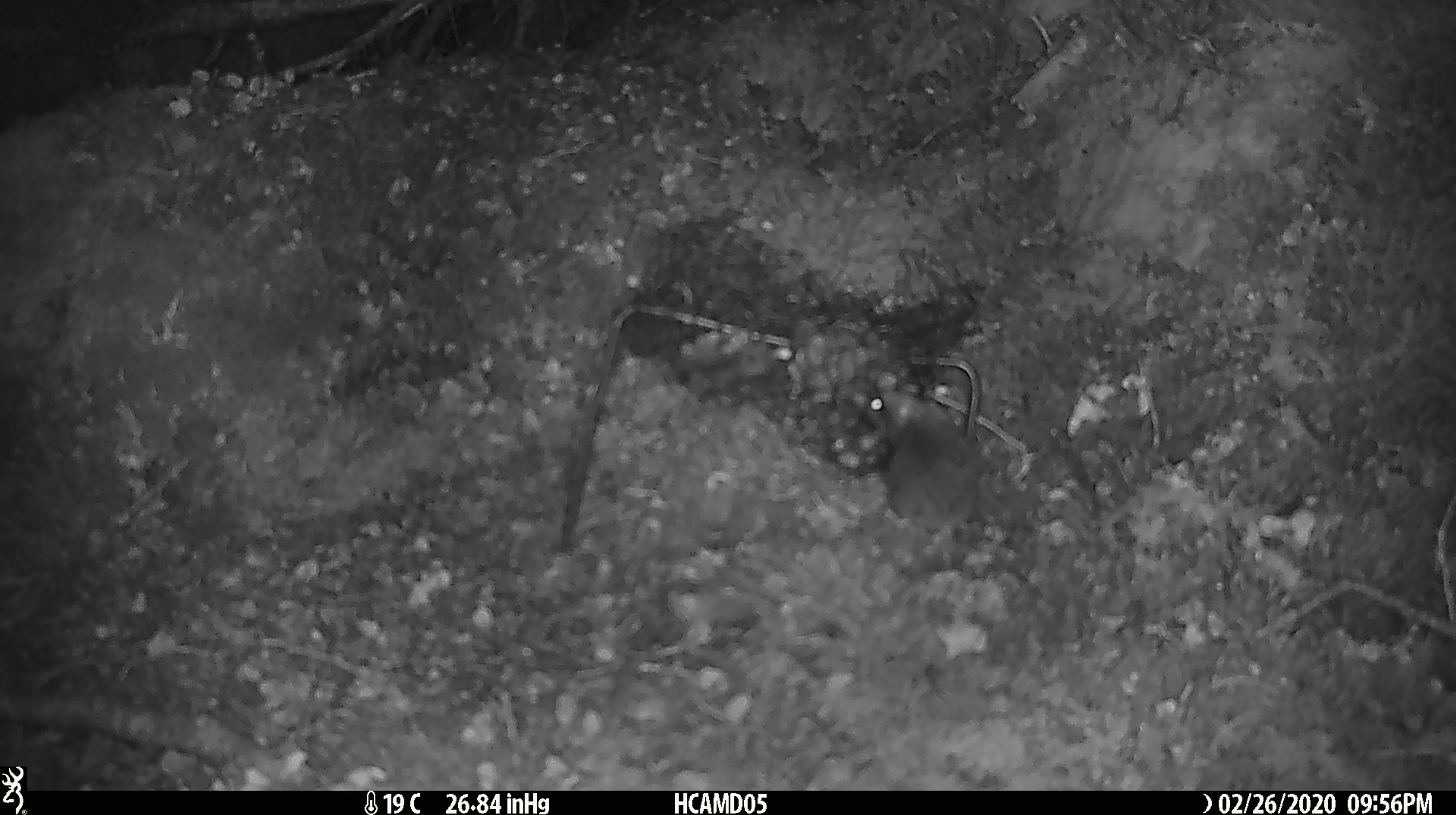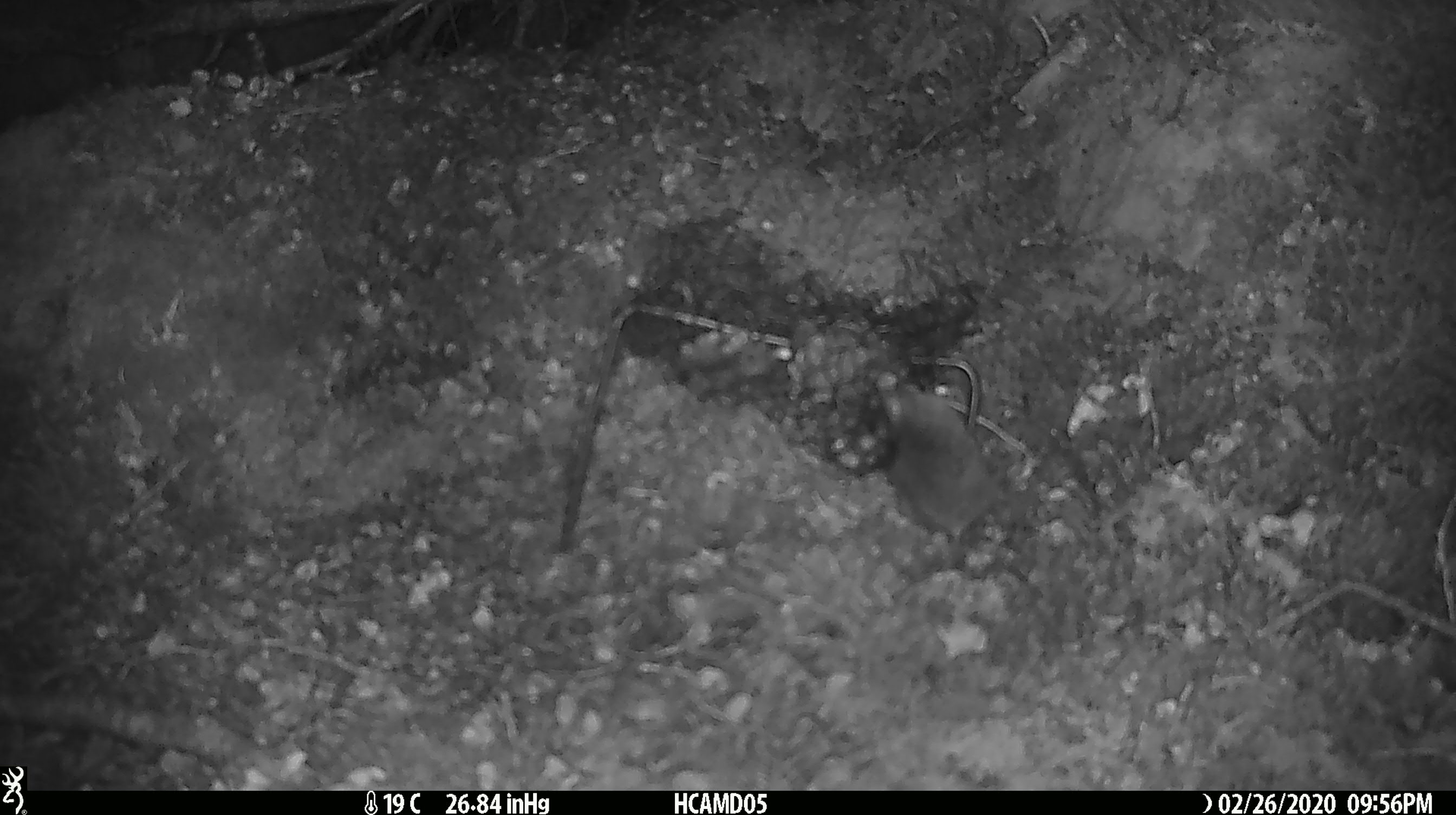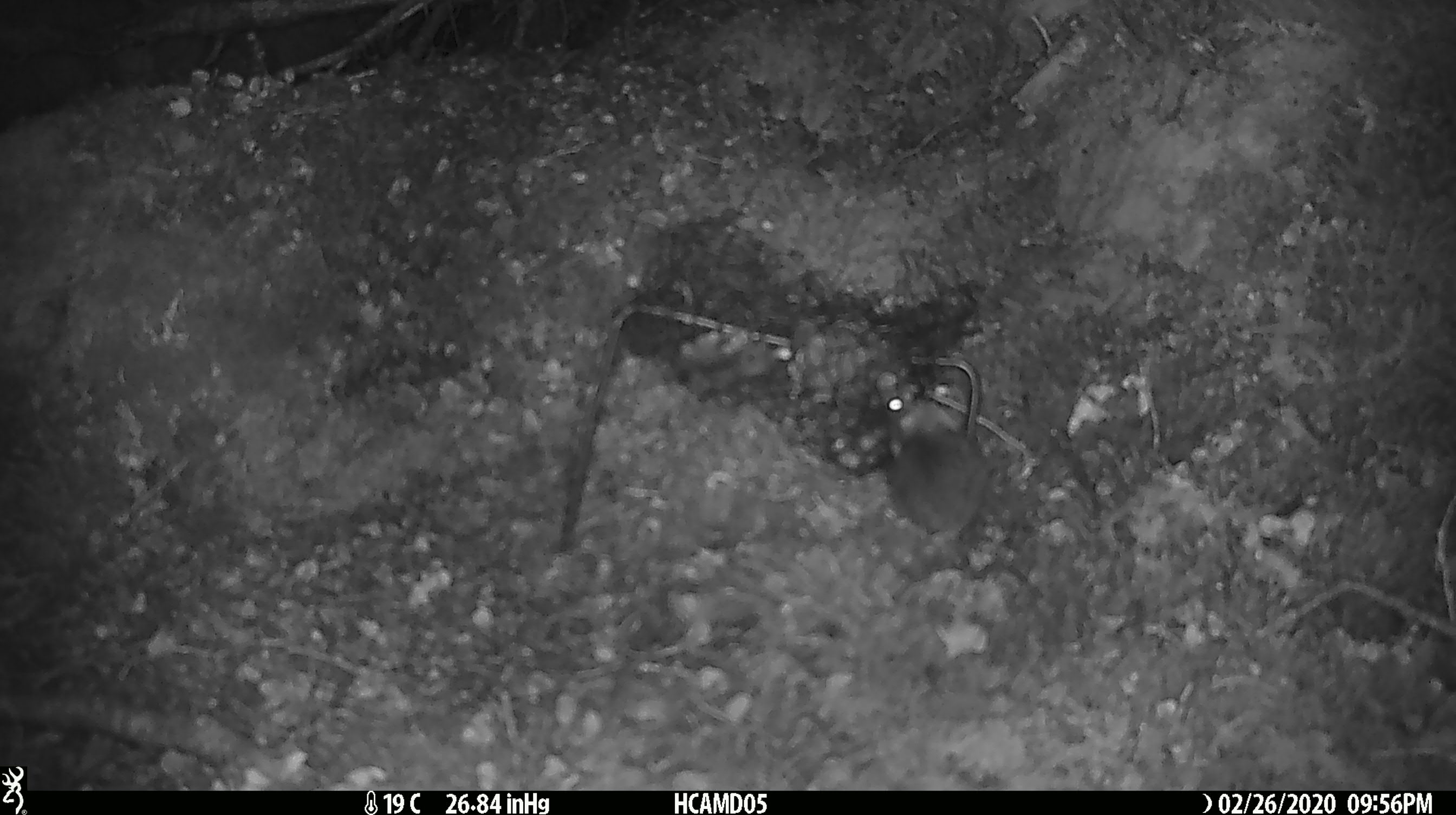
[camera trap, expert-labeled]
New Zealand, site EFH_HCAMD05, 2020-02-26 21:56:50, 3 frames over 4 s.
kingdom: Animalia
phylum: Chordata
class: Mammalia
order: Rodentia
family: Muridae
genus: Mus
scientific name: Mus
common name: mouse